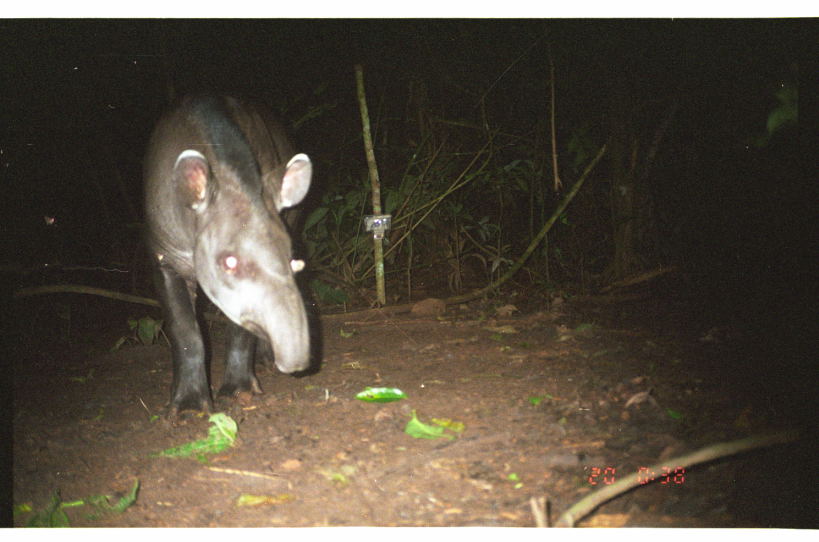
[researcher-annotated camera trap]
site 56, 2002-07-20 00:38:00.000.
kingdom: Animalia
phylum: Chordata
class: Mammalia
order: Perissodactyla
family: Tapiridae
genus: Tapirus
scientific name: Tapirus terrestris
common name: south american tapir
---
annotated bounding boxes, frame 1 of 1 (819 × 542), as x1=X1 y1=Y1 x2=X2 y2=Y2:
tapirus terrestris: x1=140 y1=85 x2=317 y2=422